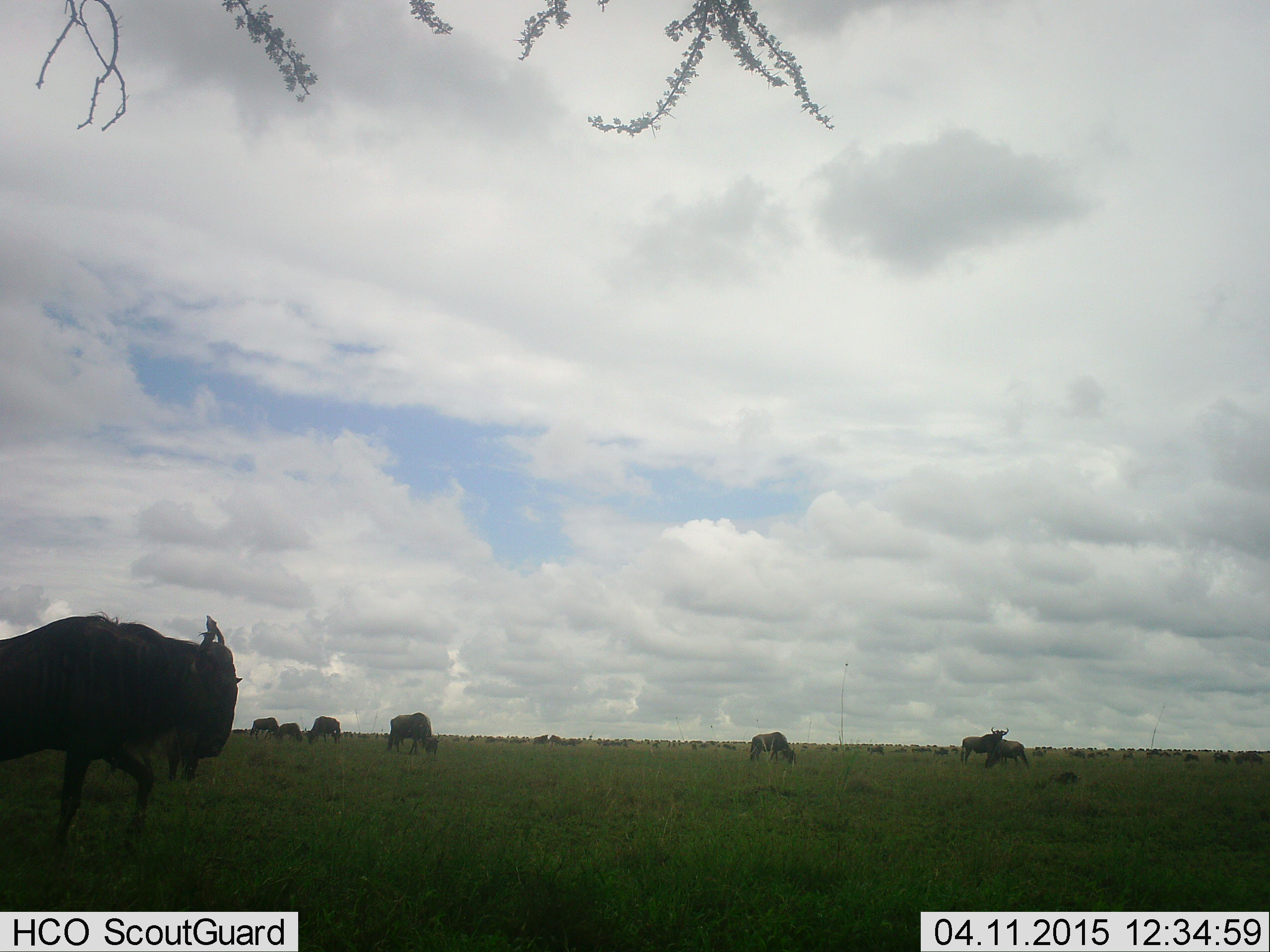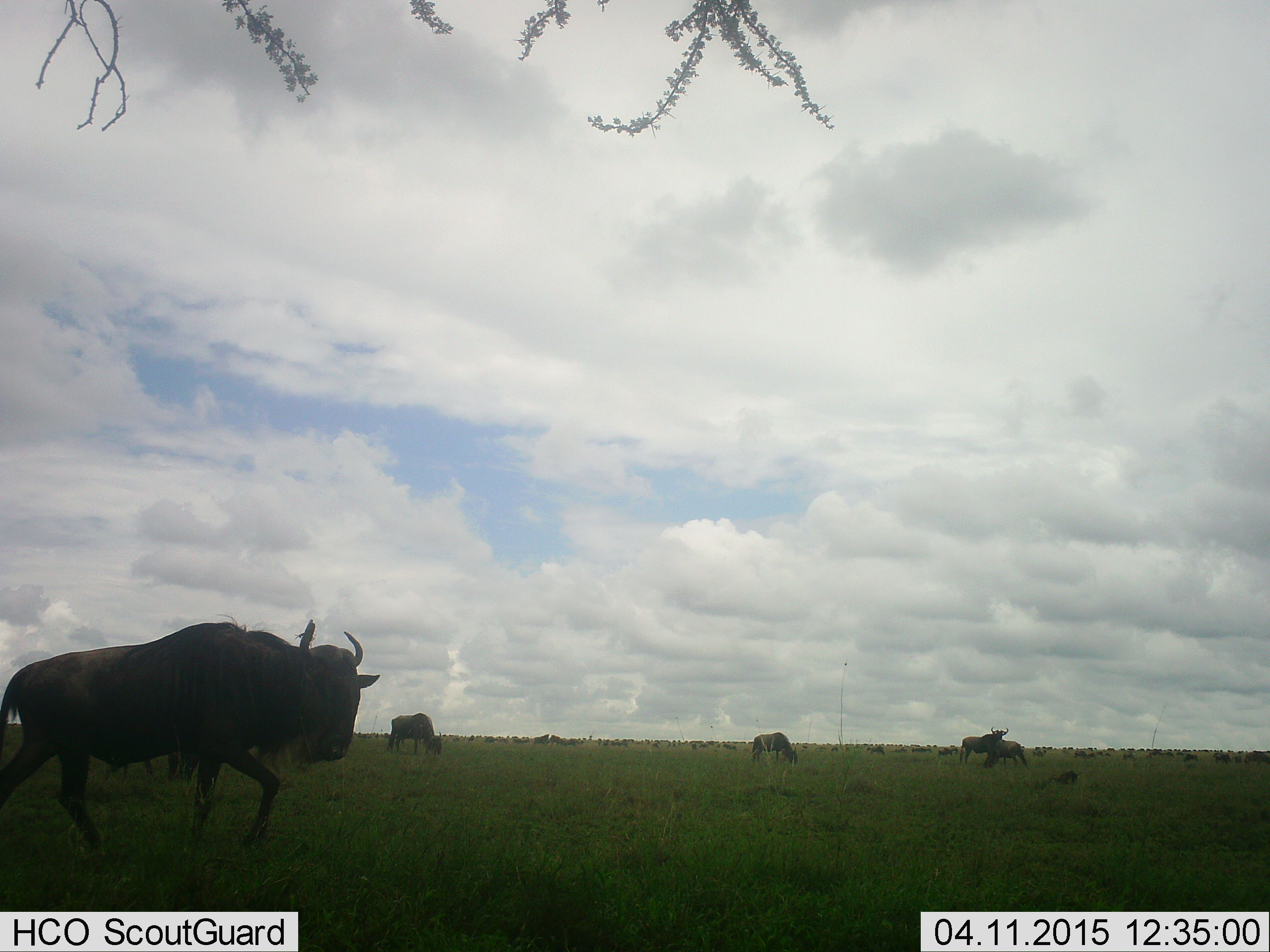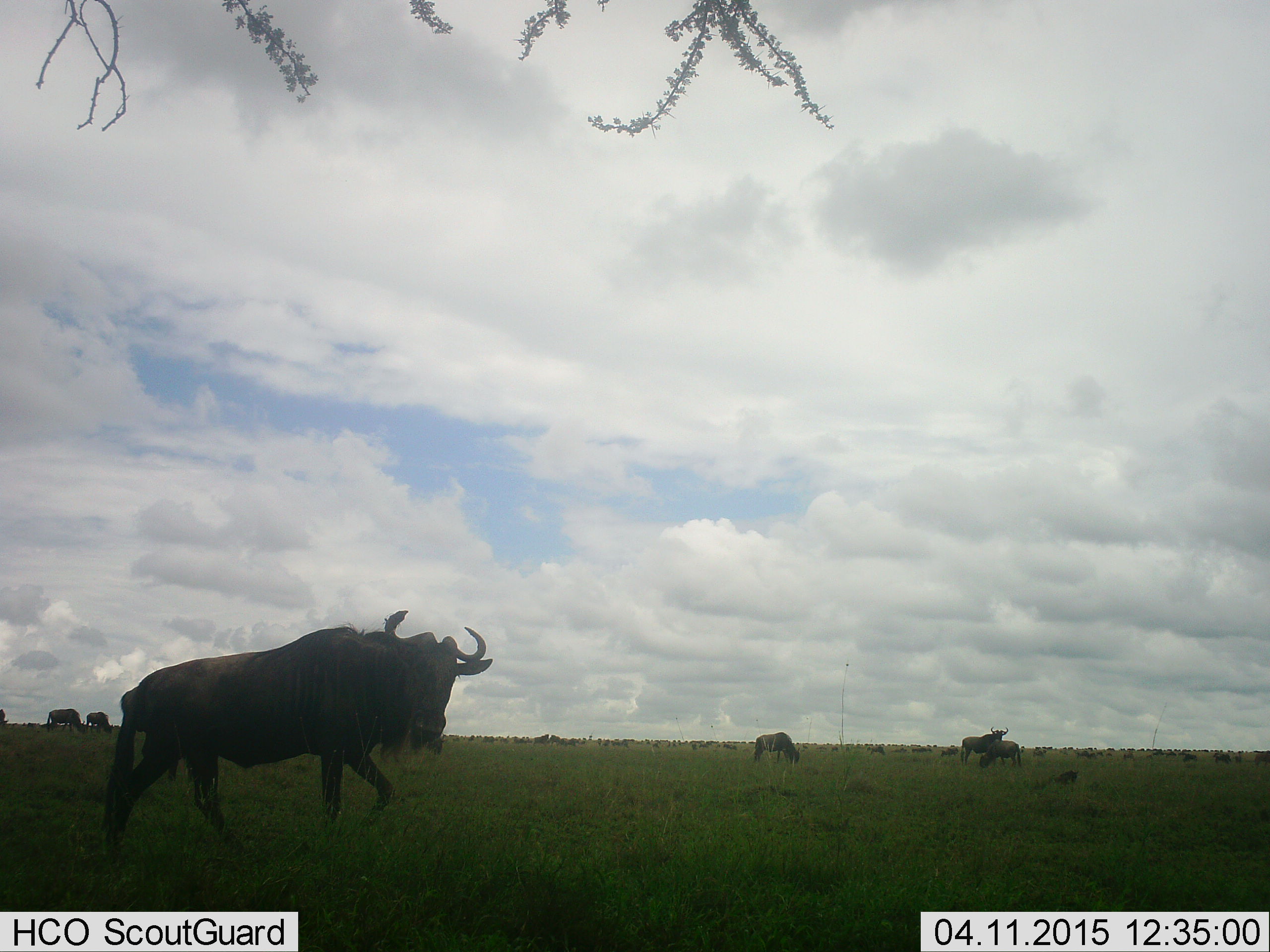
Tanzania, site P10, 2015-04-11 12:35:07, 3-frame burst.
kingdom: Animalia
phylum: Chordata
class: Mammalia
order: Artiodactyla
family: Bovidae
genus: Connochaetes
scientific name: Connochaetes taurinus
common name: blue wildebeest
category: wildebeest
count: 11-50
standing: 60%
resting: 10%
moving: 80%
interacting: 0%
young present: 0%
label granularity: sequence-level